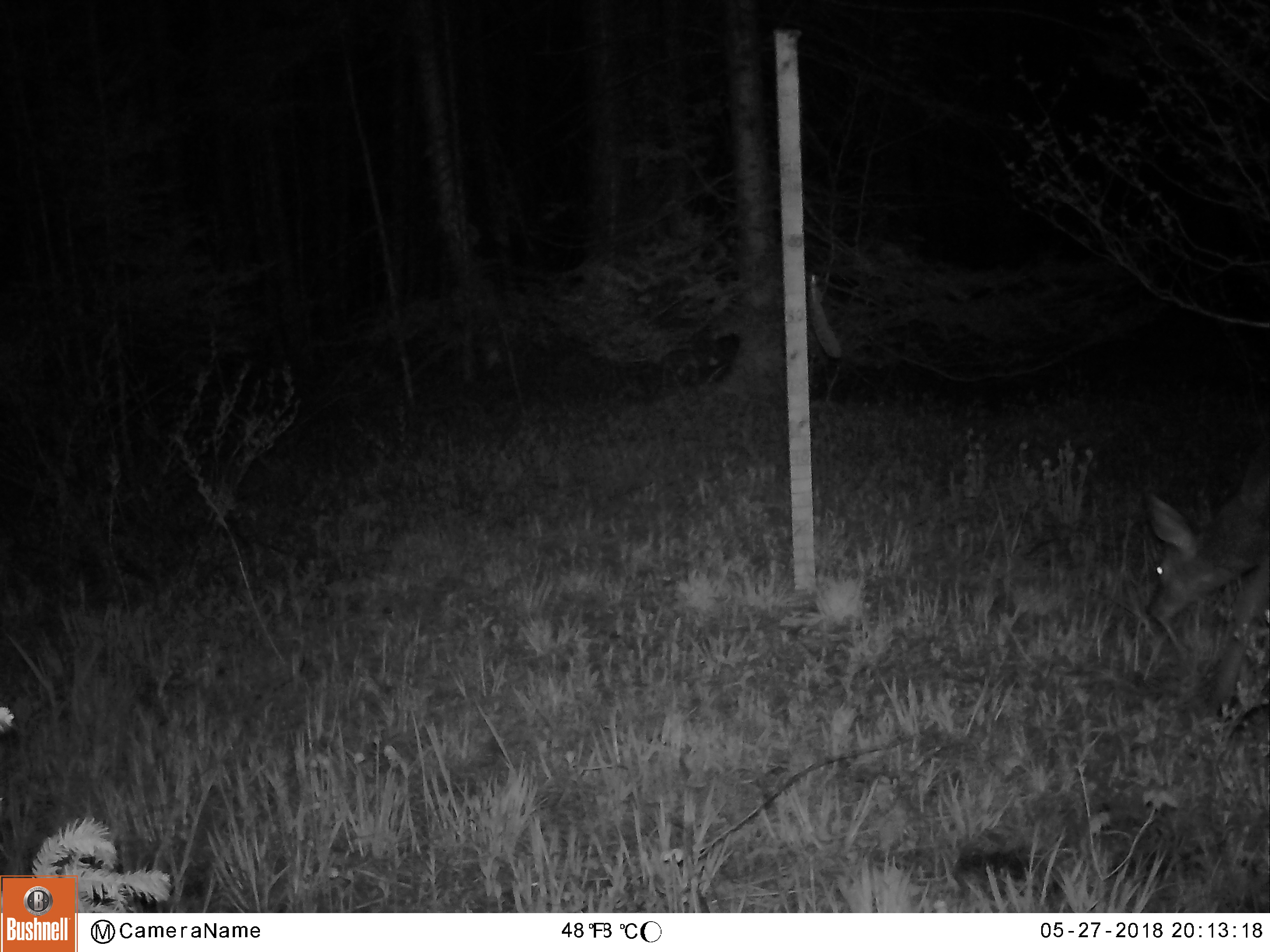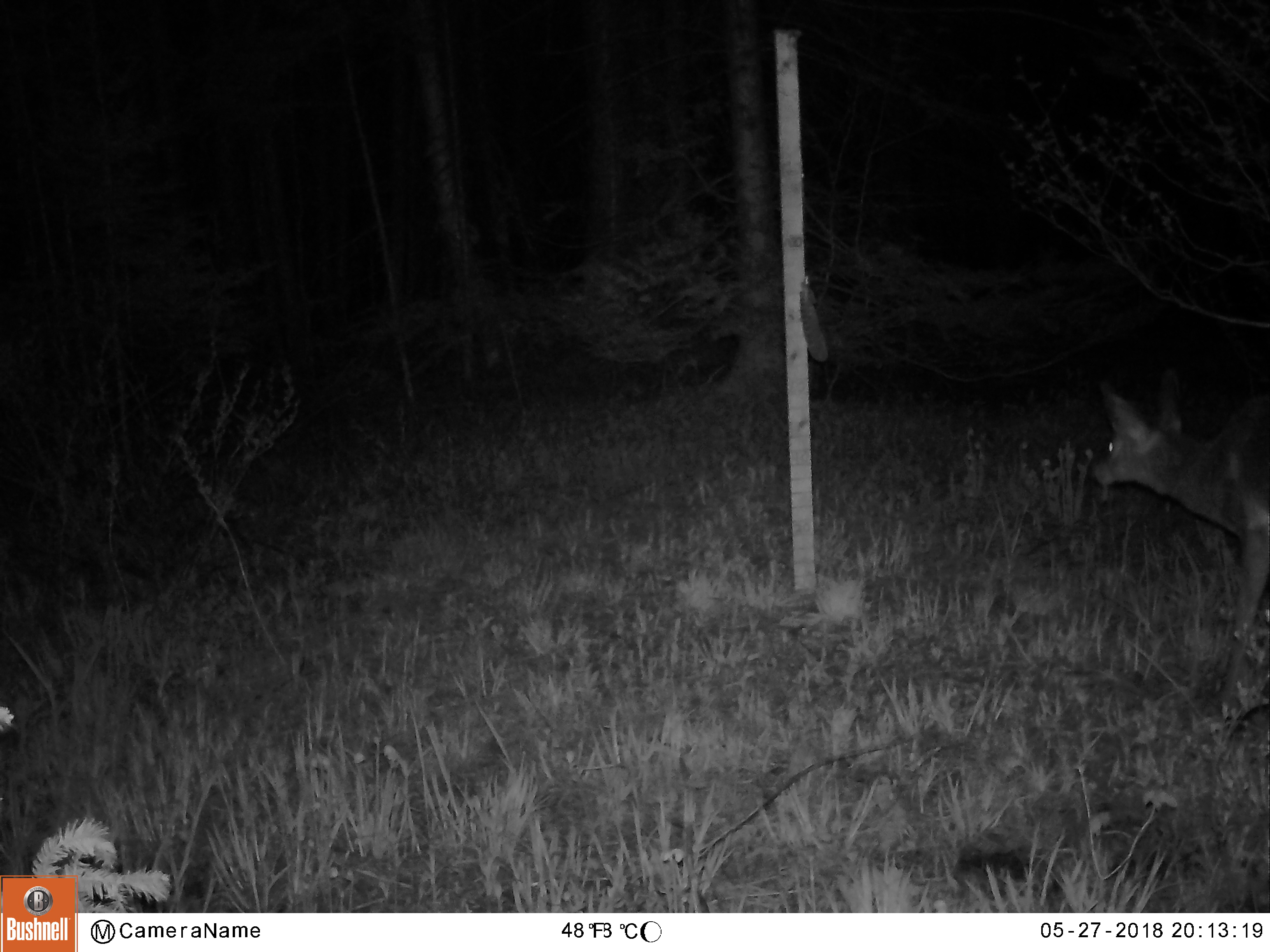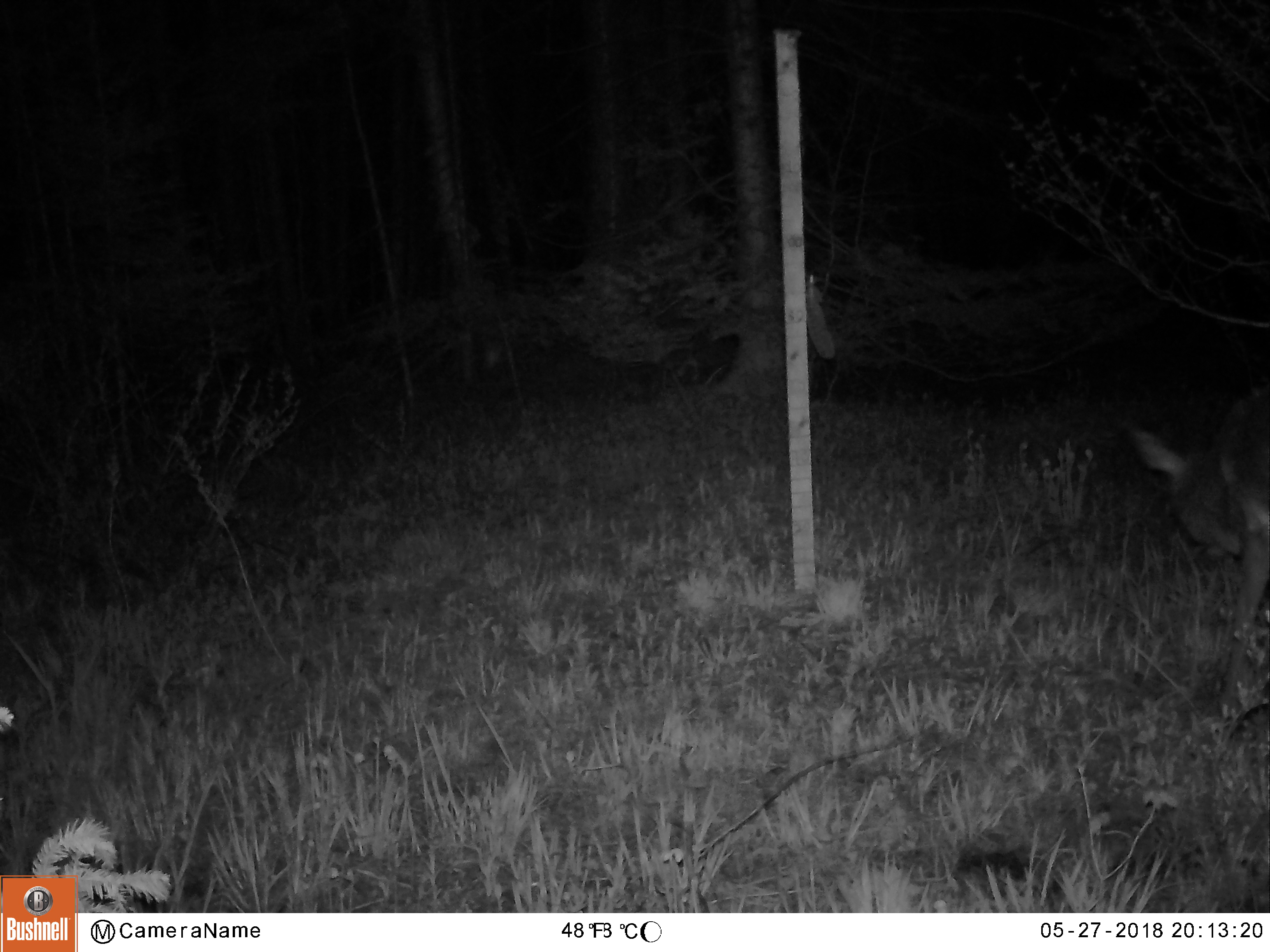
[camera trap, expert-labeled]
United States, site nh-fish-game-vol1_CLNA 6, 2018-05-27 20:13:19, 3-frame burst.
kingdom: Animalia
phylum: Chordata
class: Mammalia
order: Artiodactyla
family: Cervidae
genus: Odocoileus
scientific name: Odocoileus virginianus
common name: white-tailed deer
White-tailed deer (Odocoileus virginianus).